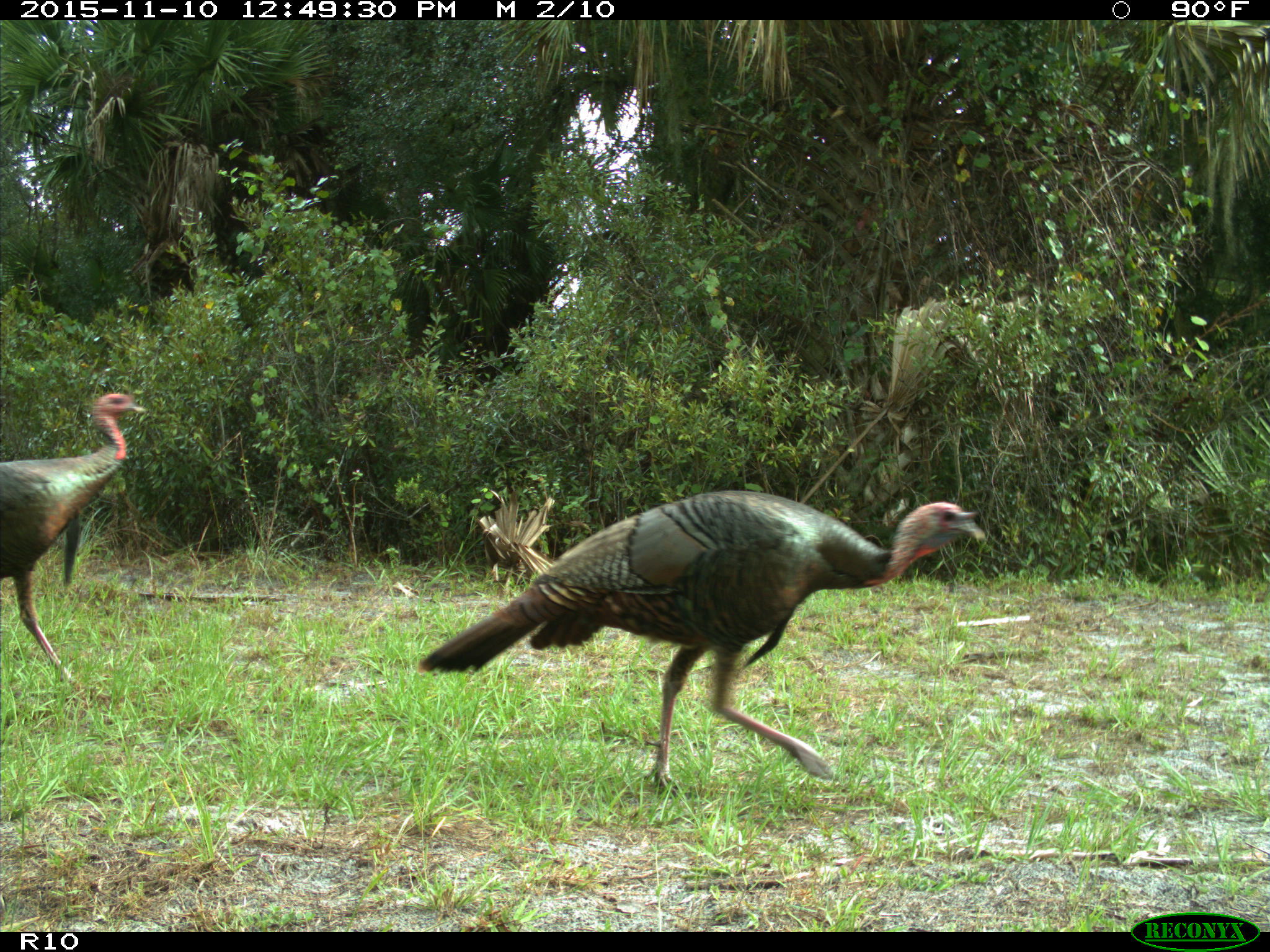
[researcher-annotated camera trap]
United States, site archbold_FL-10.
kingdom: Animalia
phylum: Chordata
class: Aves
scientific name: Aves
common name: birds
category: unidentified bird